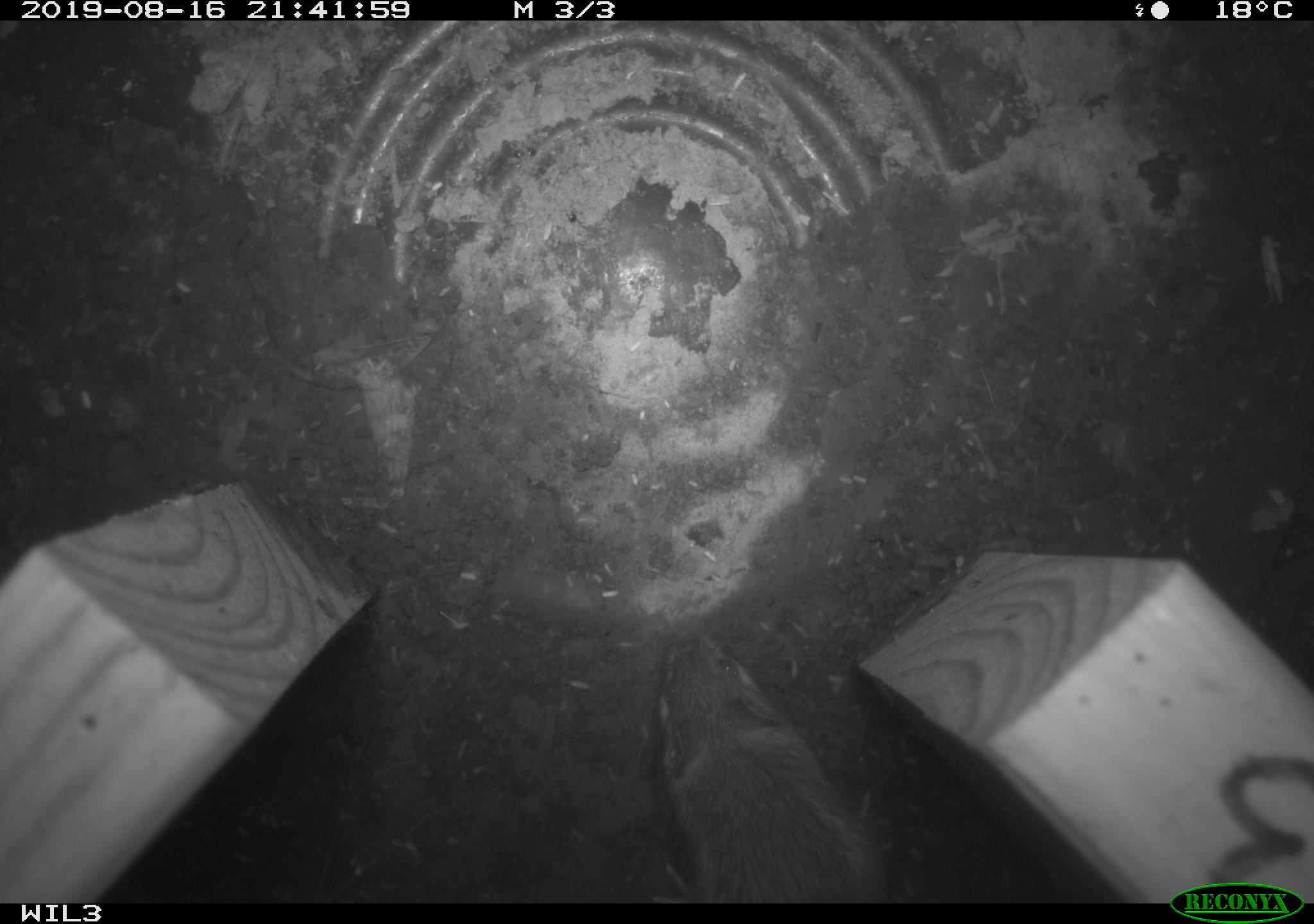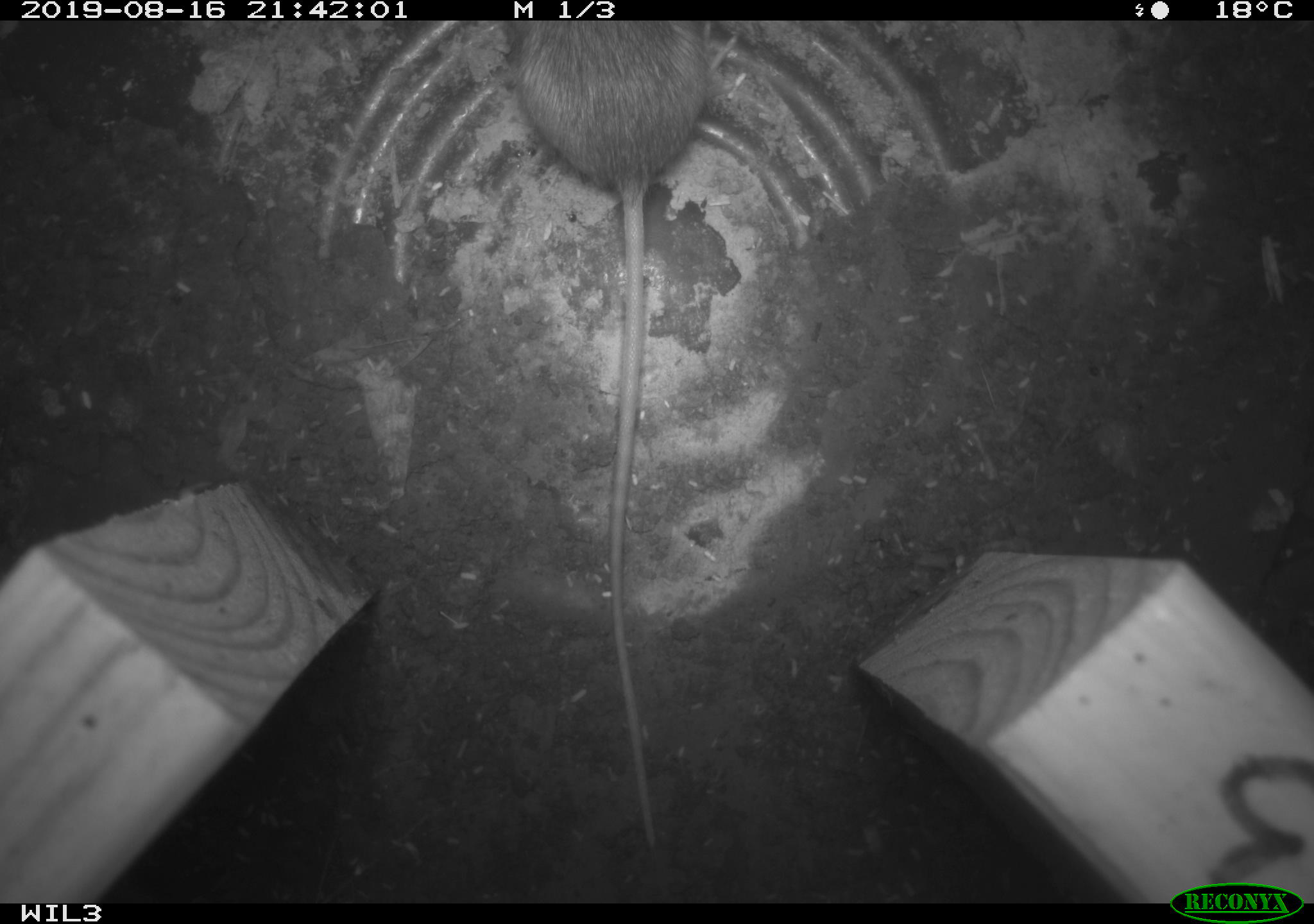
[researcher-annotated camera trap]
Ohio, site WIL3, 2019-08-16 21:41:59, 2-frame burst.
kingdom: Animalia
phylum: Chordata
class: Mammalia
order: Rodentia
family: Zapodidae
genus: Napaeozapus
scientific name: Napaeozapus insignis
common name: woodland jumping mouse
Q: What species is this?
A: Woodland jumping mouse (Napaeozapus insignis).